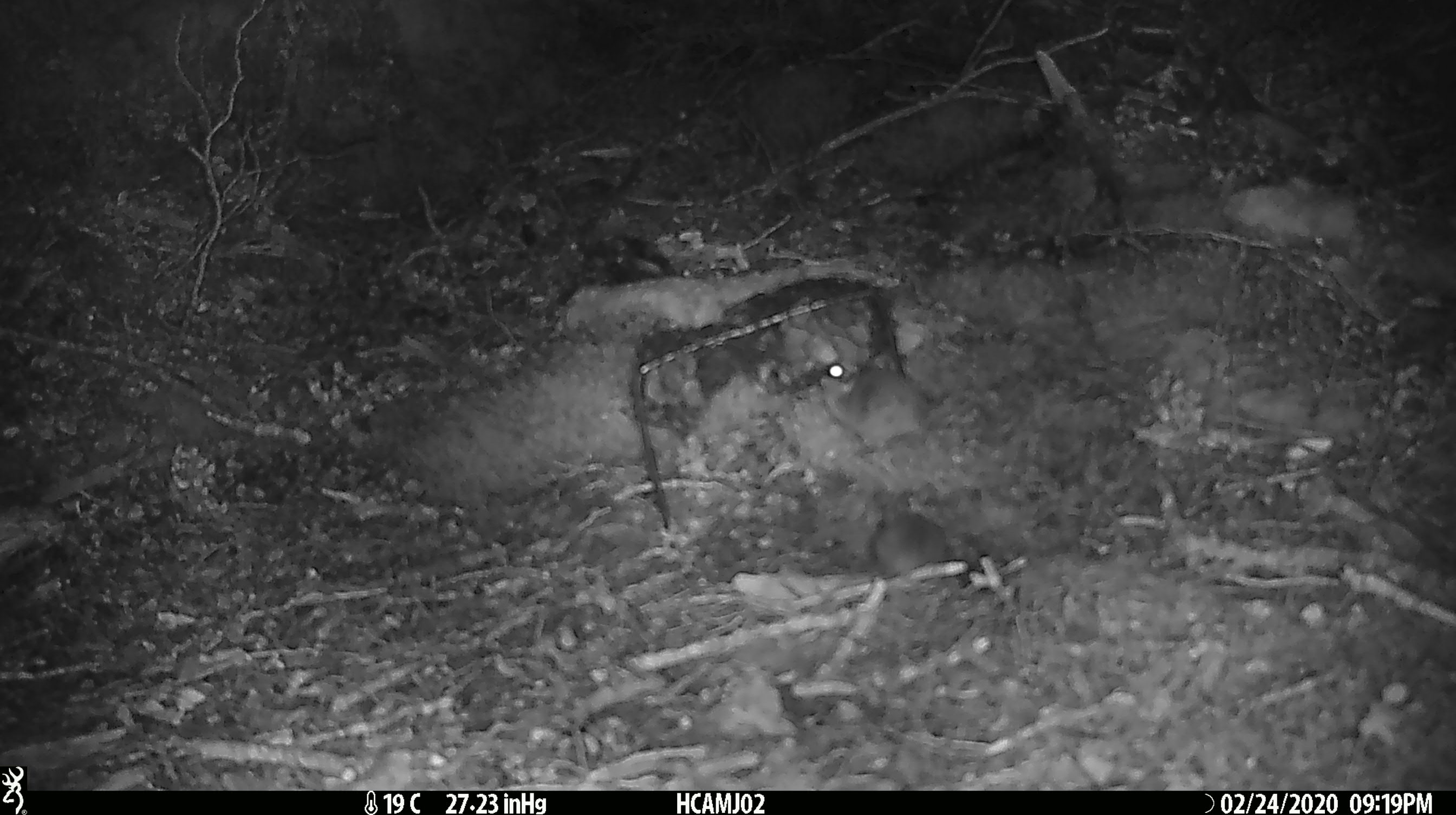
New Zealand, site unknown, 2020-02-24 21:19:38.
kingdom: Animalia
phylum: Chordata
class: Mammalia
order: Rodentia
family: Muridae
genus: Mus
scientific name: Mus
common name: mouse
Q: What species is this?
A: Mouse (Mus).